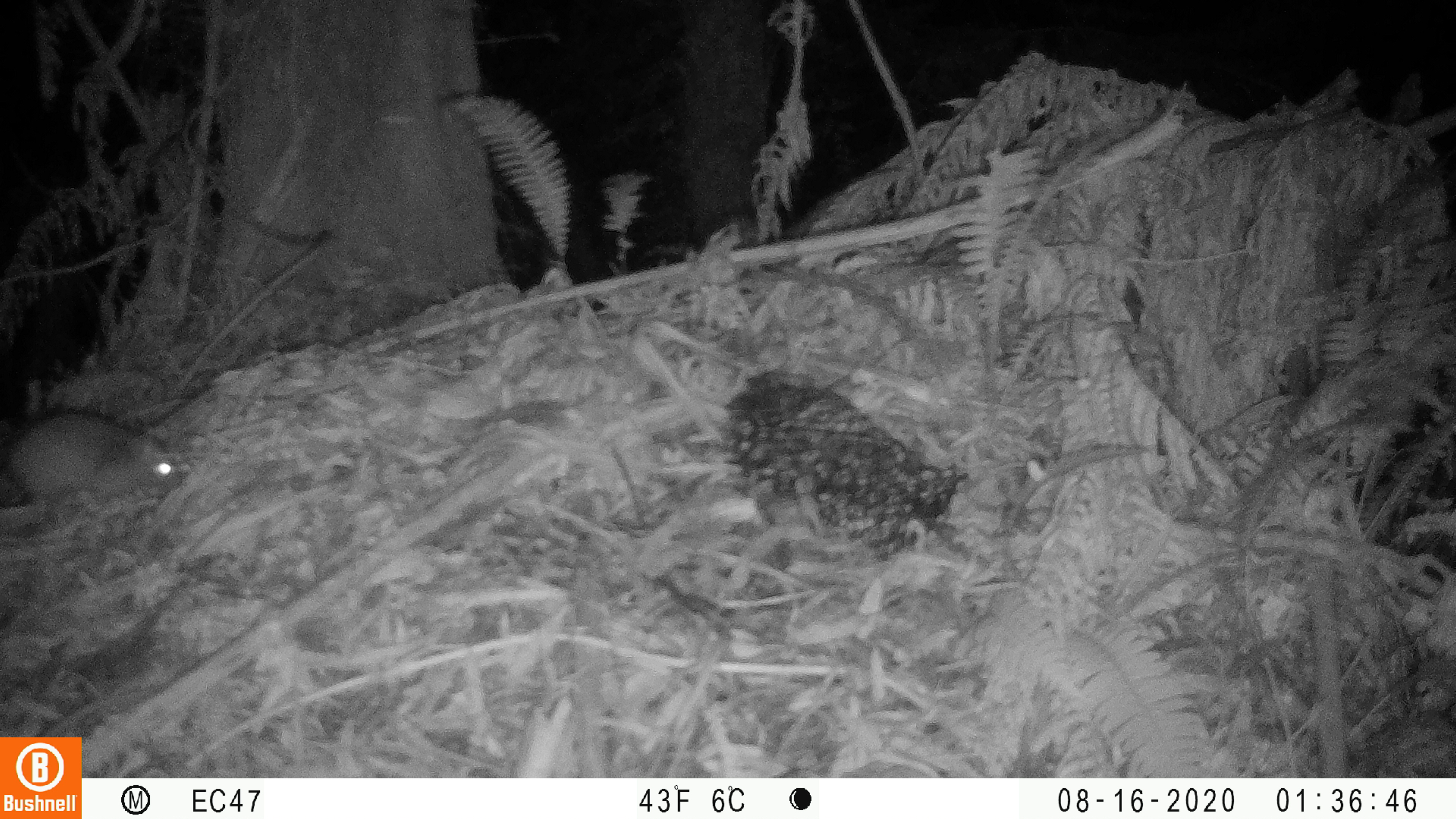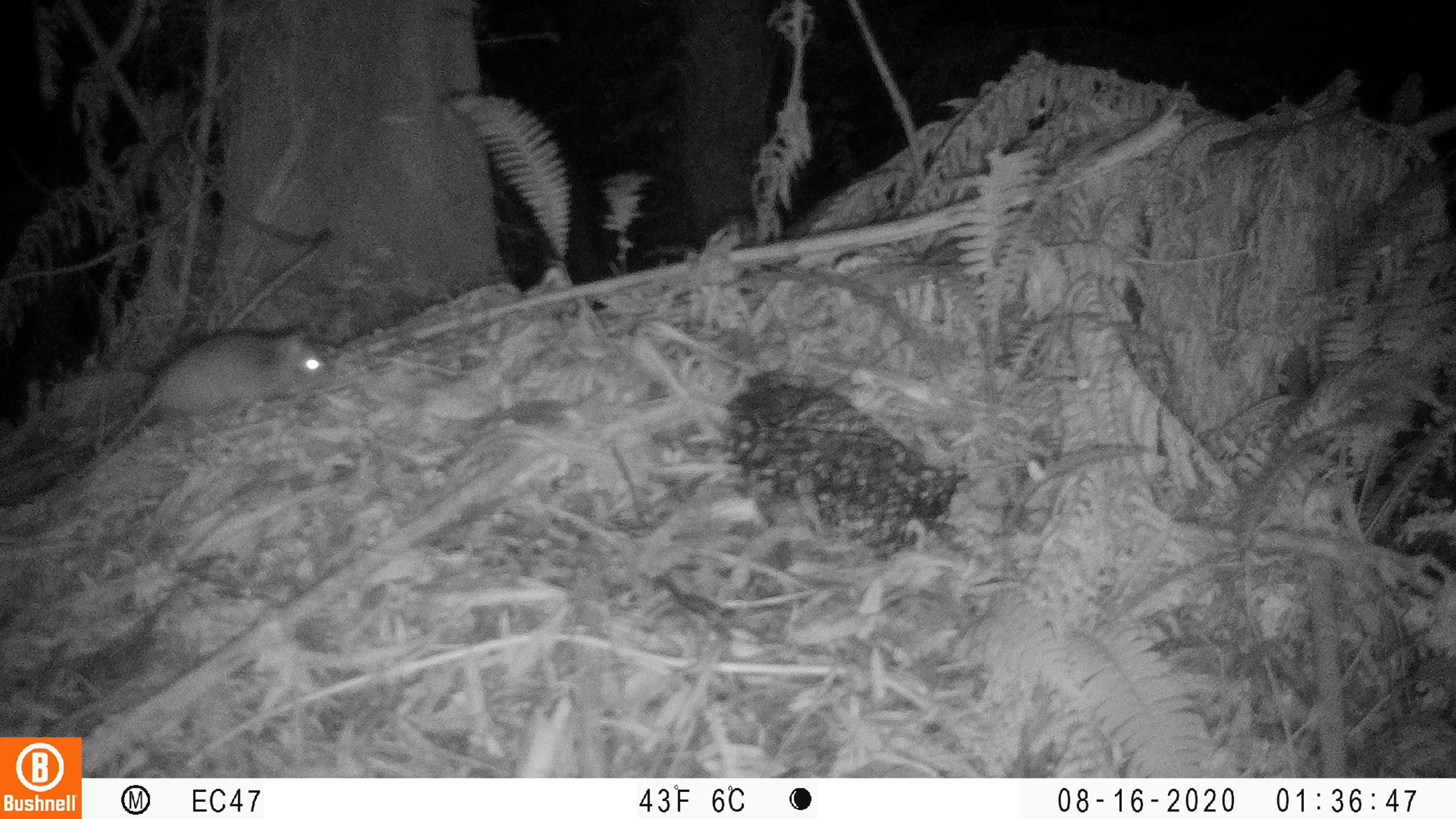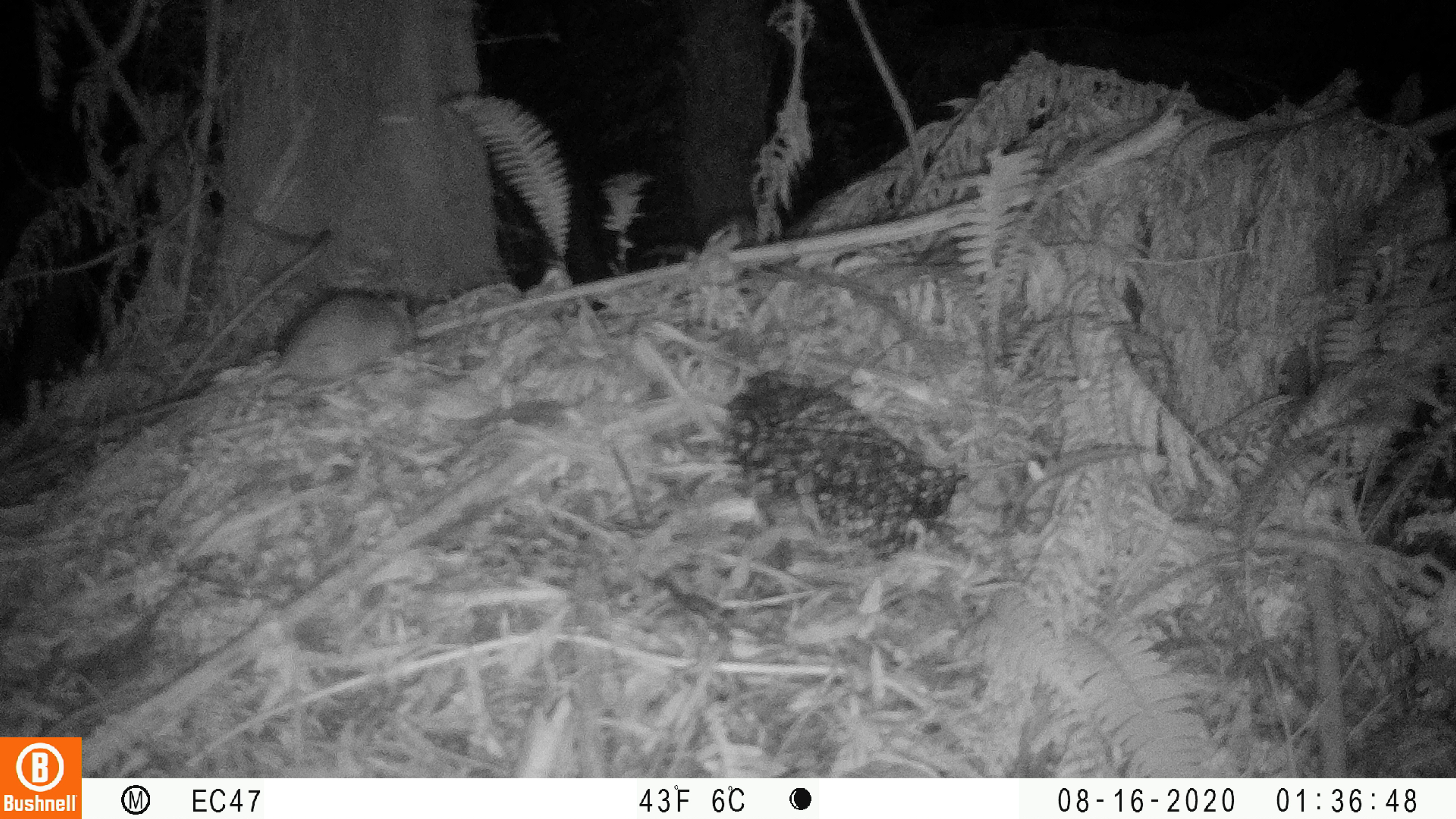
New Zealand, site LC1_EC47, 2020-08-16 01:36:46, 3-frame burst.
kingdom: Animalia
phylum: Chordata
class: Mammalia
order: Rodentia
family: Muridae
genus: Rattus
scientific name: Rattus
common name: rat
Rat (Rattus).